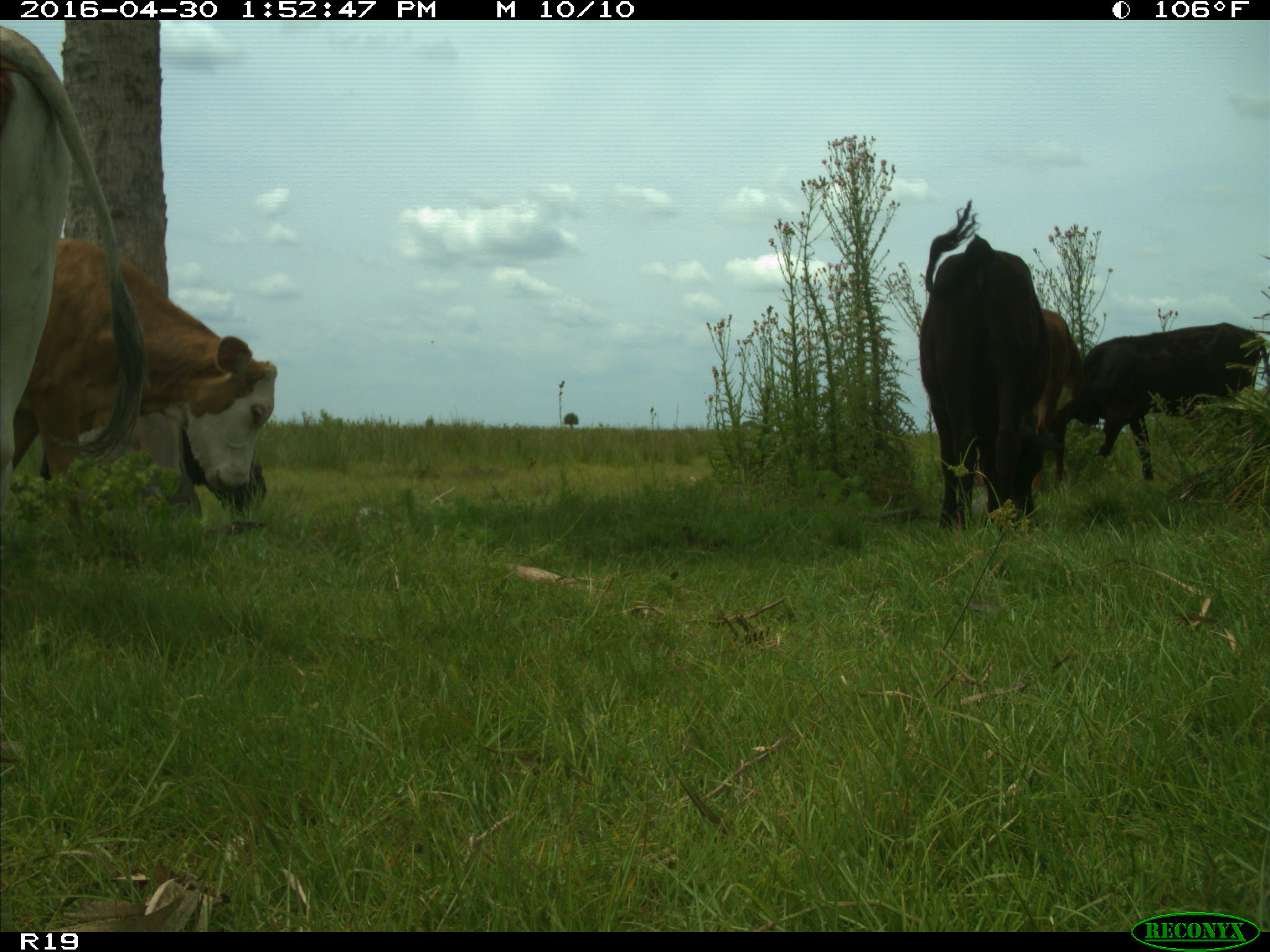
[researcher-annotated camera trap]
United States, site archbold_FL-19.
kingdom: Animalia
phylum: Chordata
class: Mammalia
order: Artiodactyla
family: Bovidae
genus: Bos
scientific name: Bos taurus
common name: domestic cow